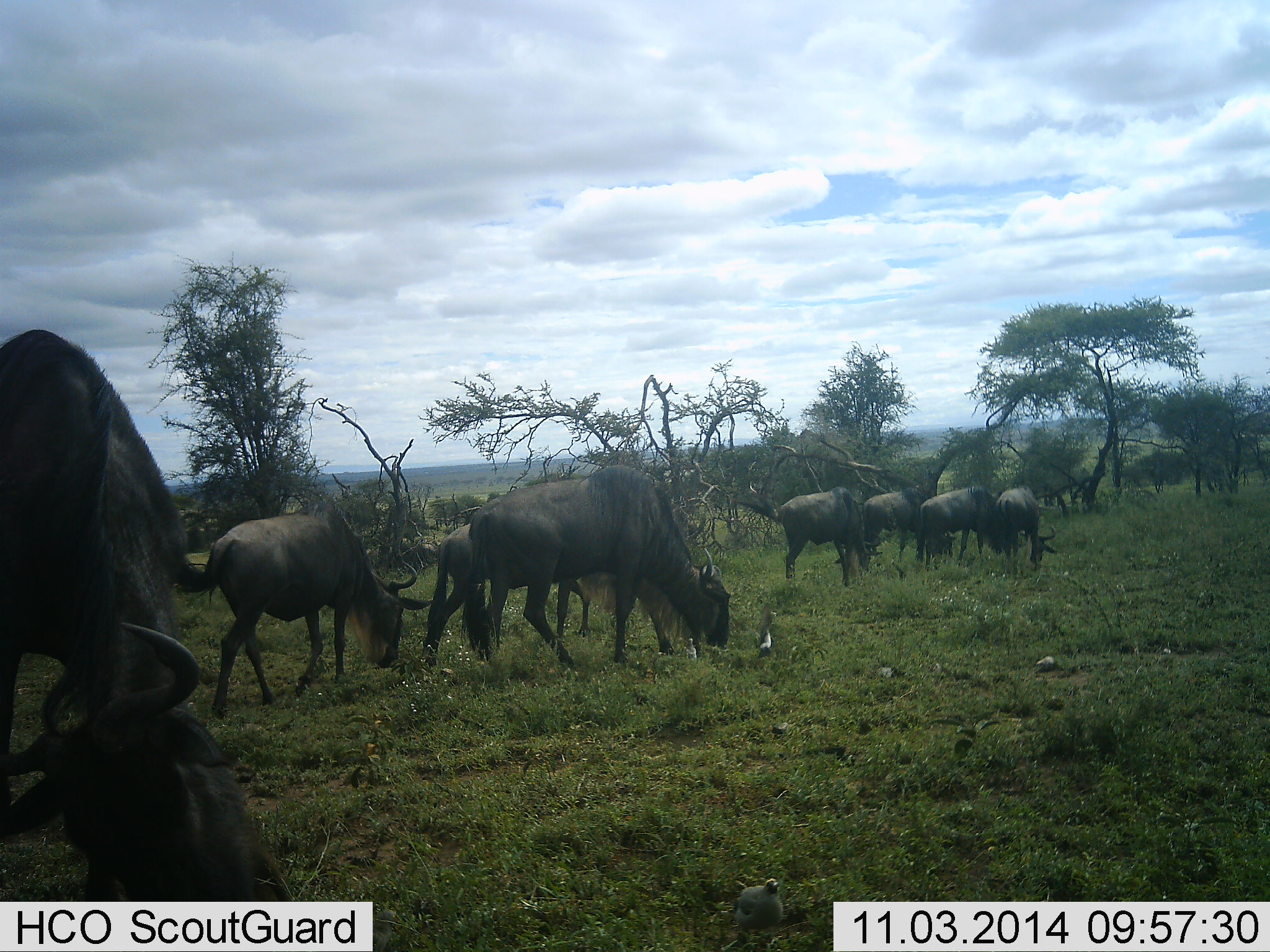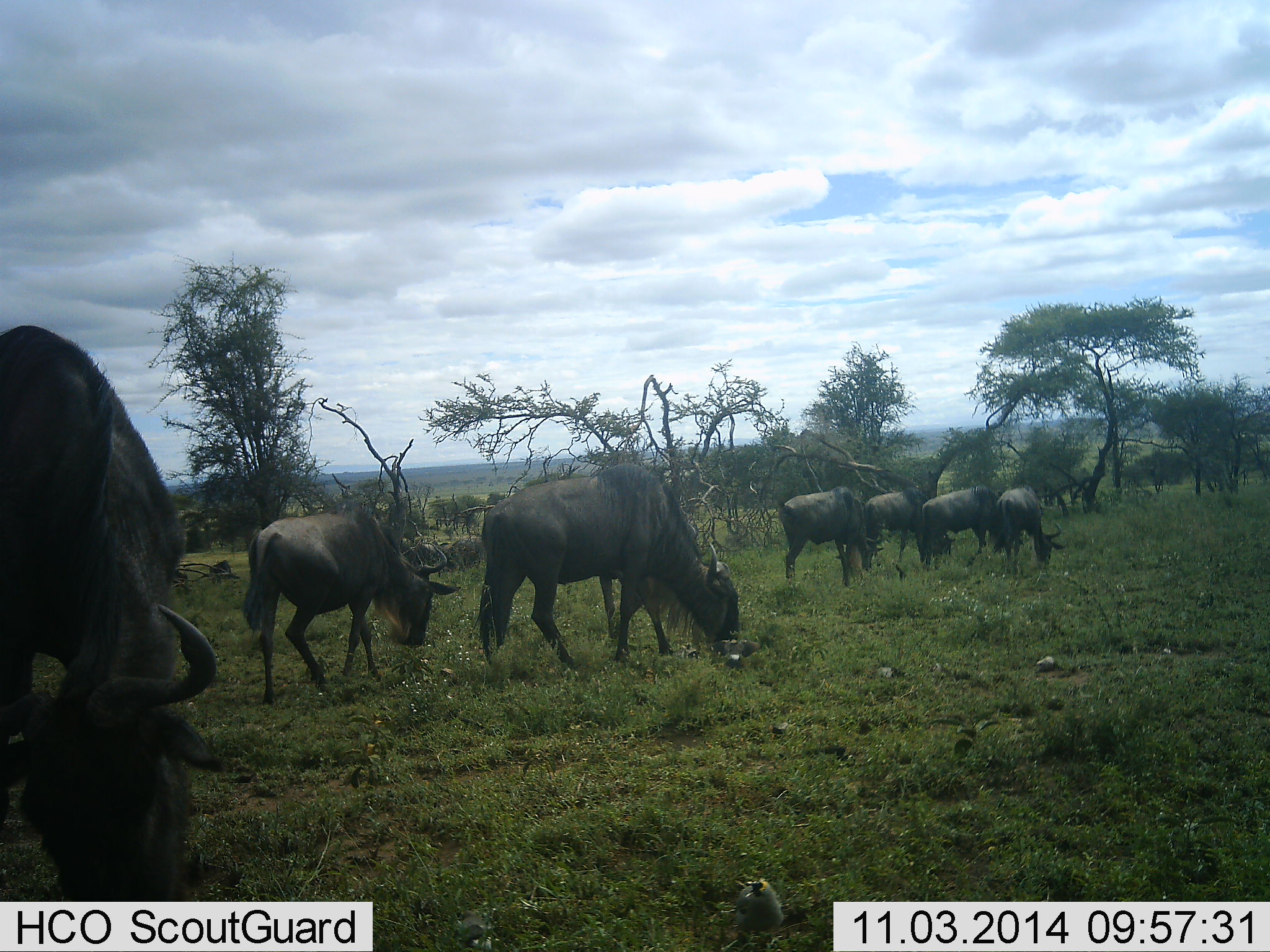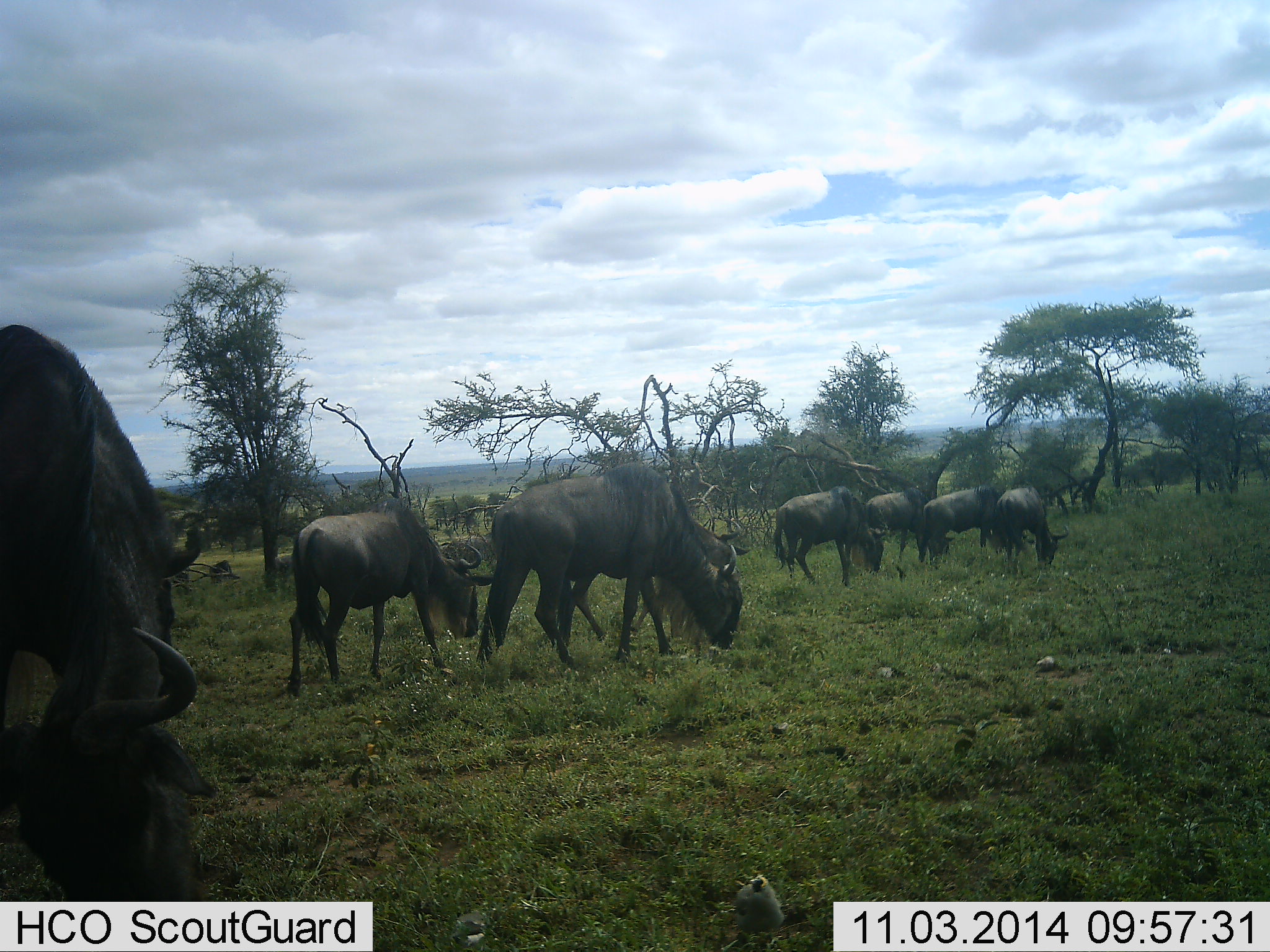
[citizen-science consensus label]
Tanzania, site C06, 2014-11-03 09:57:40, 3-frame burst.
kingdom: Animalia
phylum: Chordata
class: Mammalia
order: Artiodactyla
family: Bovidae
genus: Connochaetes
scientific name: Connochaetes taurinus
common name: blue wildebeest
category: wildebeest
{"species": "wildebeest (blue wildebeest) (Connochaetes taurinus)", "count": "7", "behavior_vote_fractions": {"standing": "30%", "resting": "0%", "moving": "30%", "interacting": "0%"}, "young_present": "10%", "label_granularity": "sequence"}